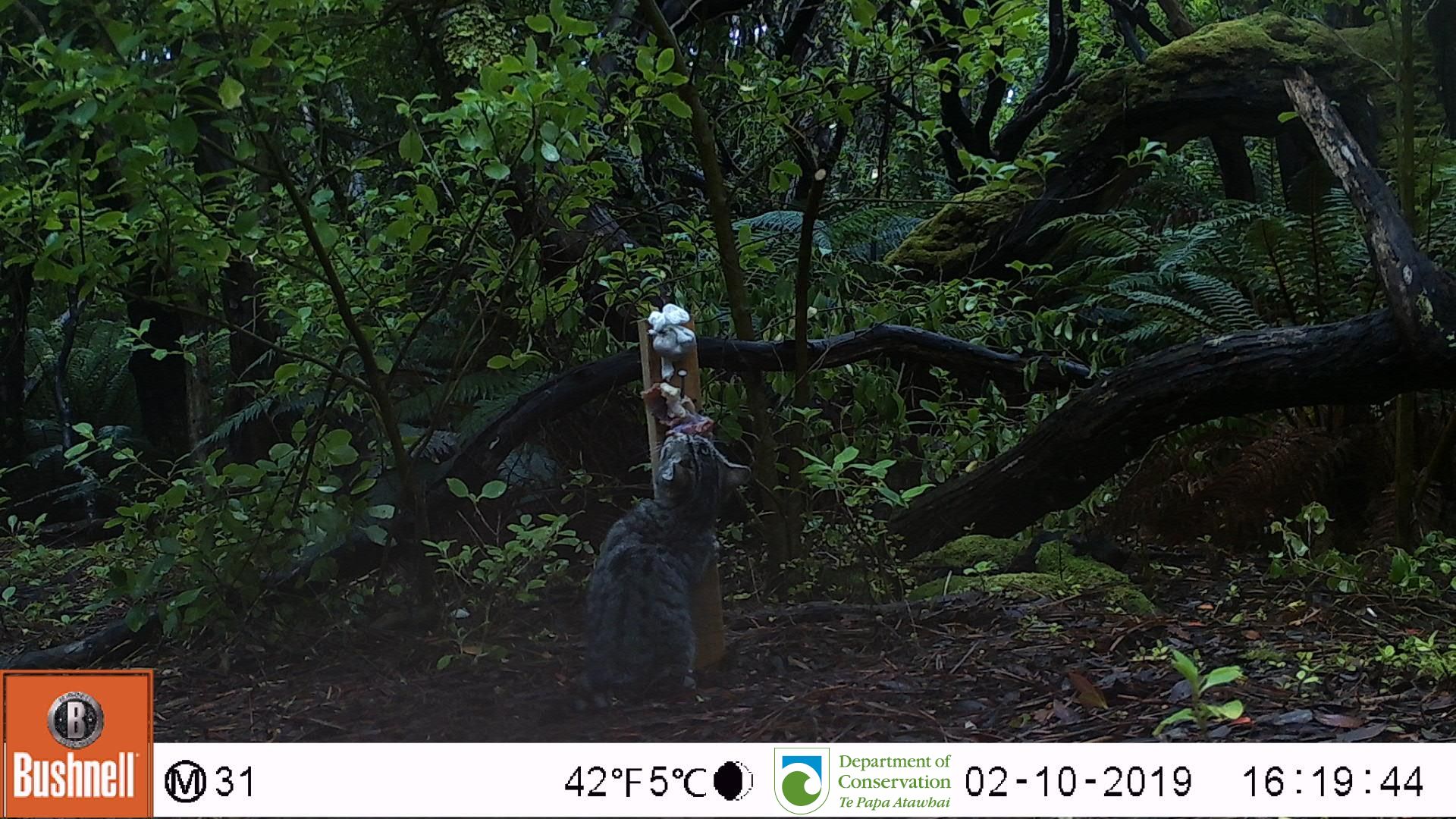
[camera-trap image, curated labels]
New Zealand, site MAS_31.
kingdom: Animalia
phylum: Chordata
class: Mammalia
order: Carnivora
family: Felidae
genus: Felis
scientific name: Felis catus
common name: domestic cat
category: cat